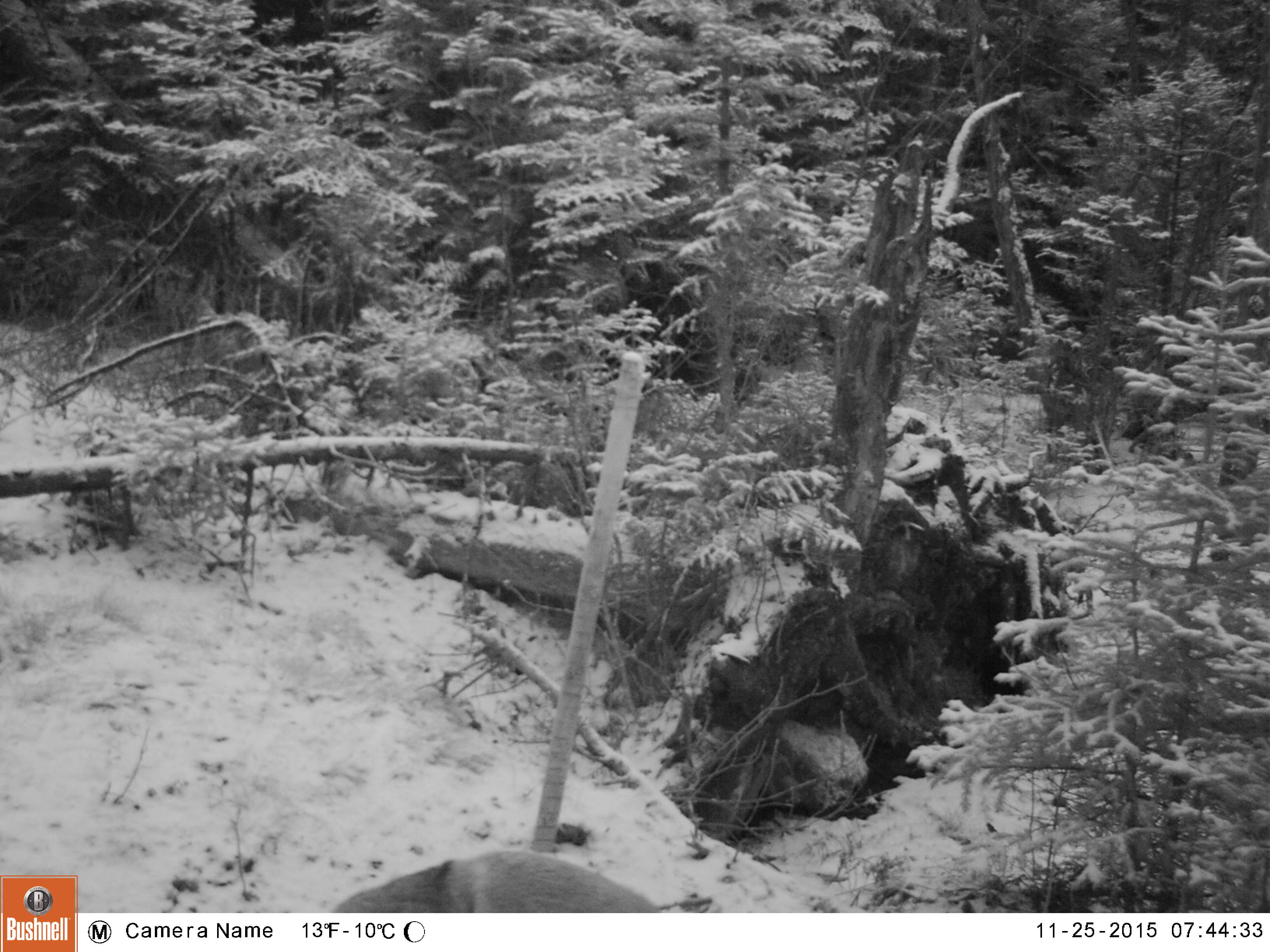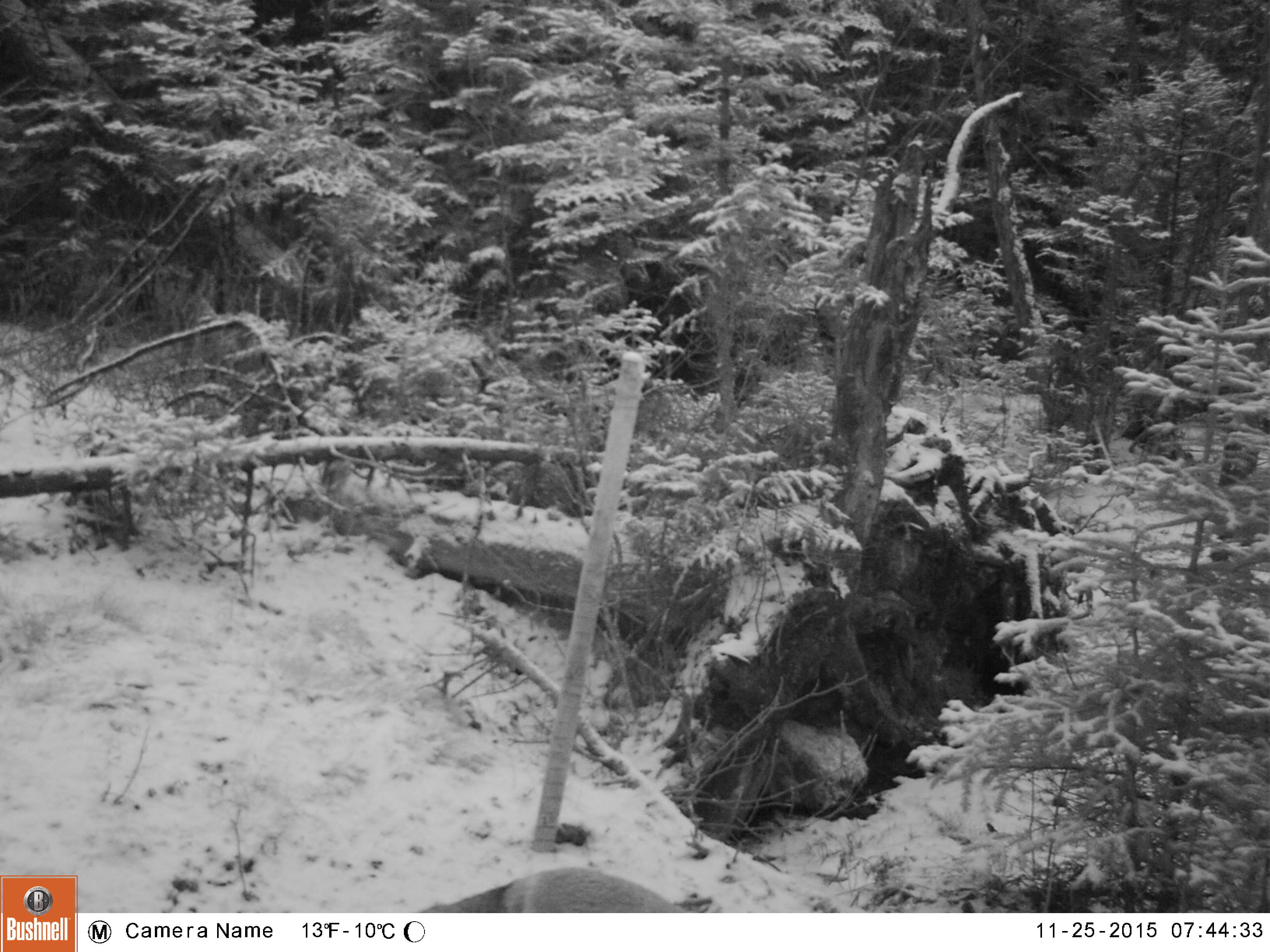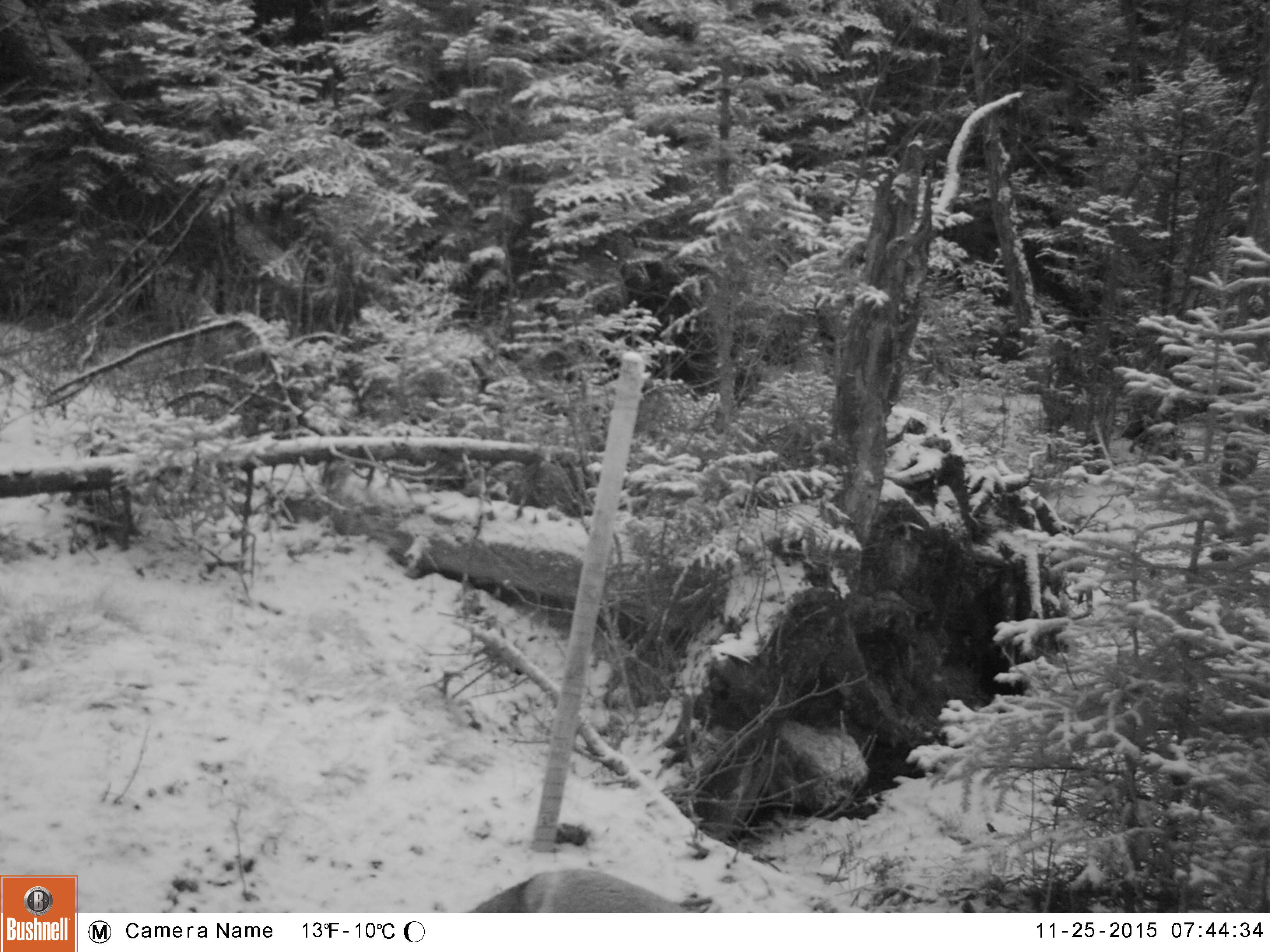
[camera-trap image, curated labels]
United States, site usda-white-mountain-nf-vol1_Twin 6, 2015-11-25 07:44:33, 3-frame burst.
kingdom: Animalia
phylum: Chordata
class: Mammalia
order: Carnivora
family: Canidae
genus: Vulpes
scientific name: Vulpes vulpes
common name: red fox